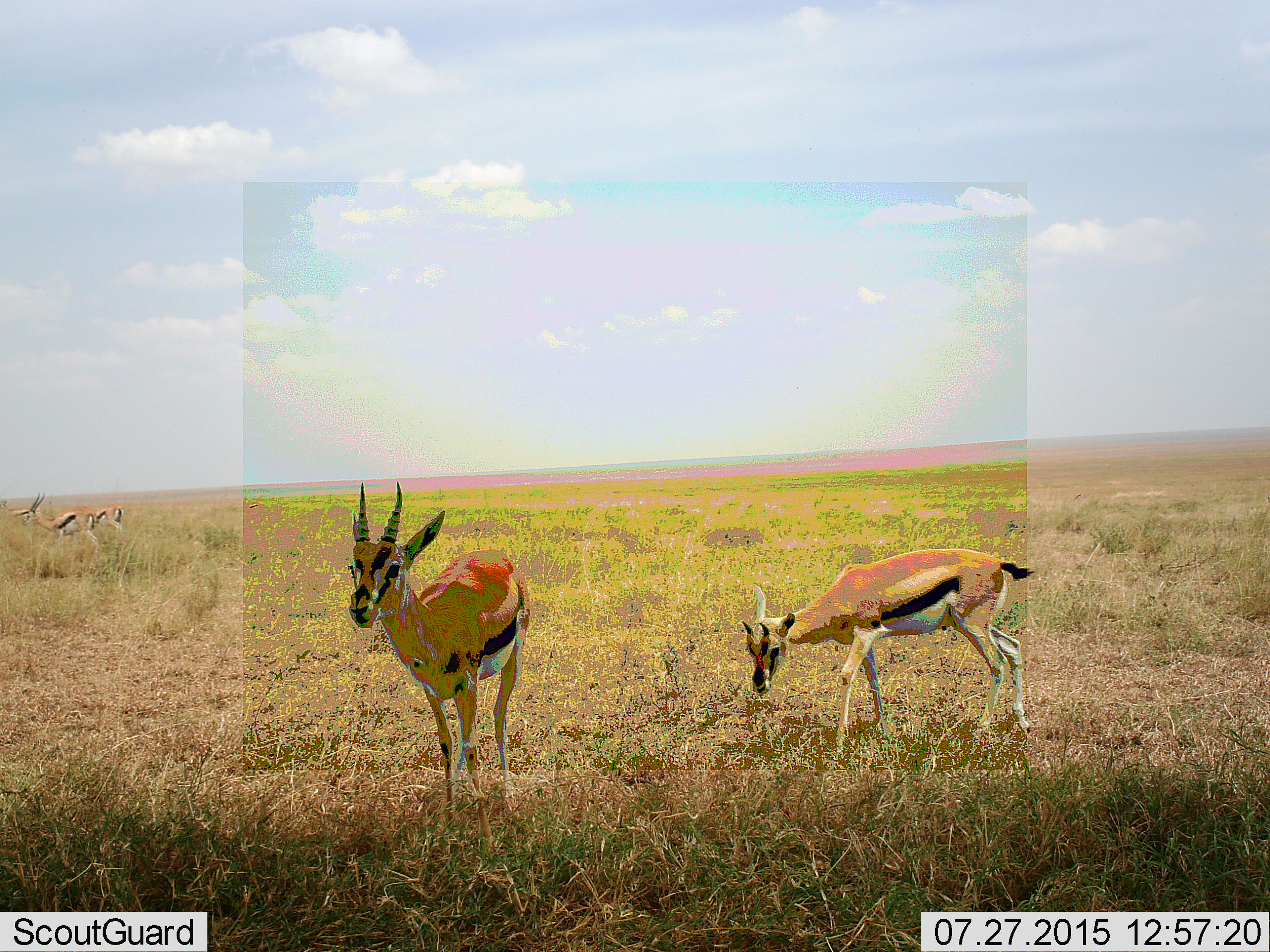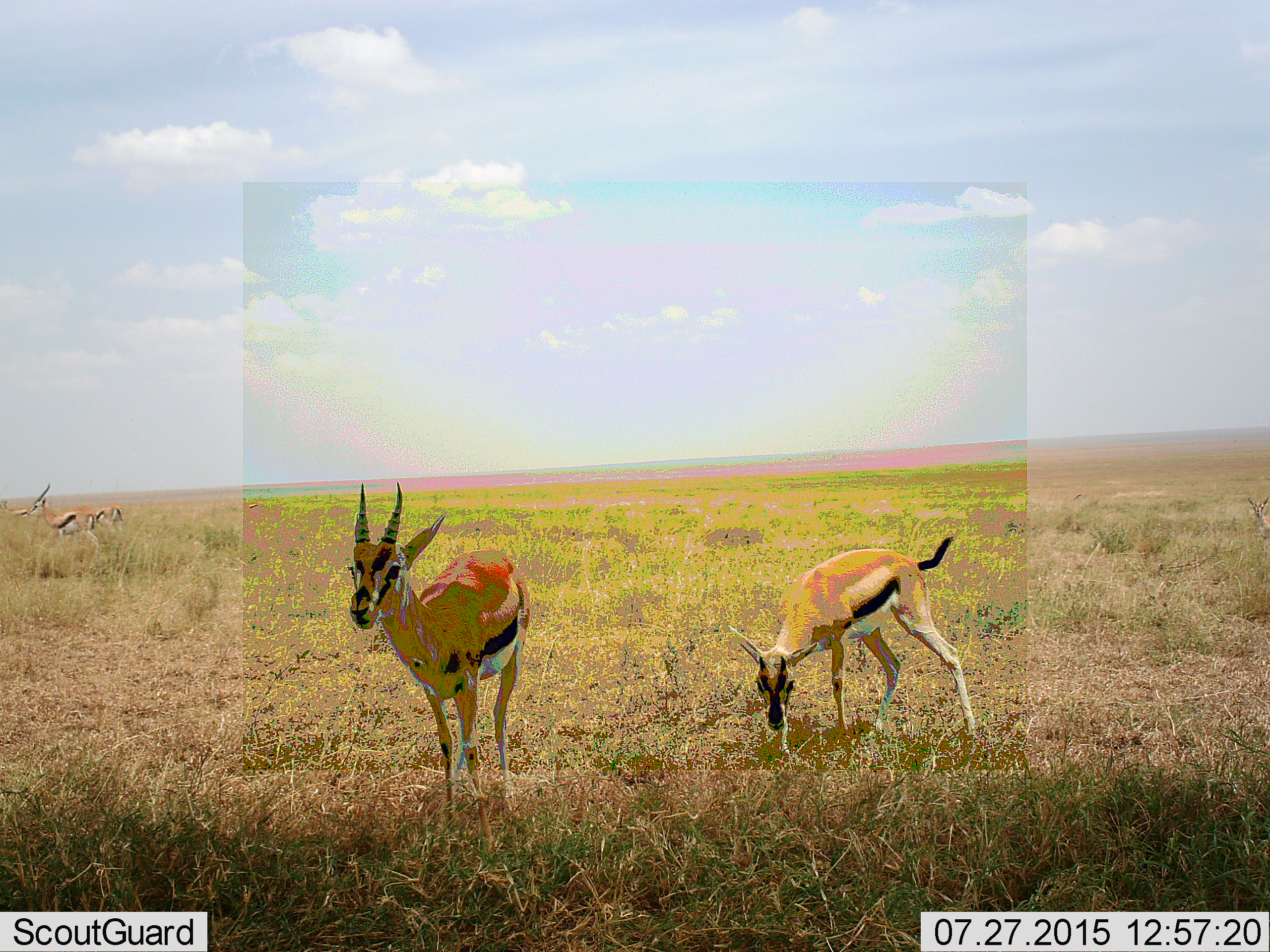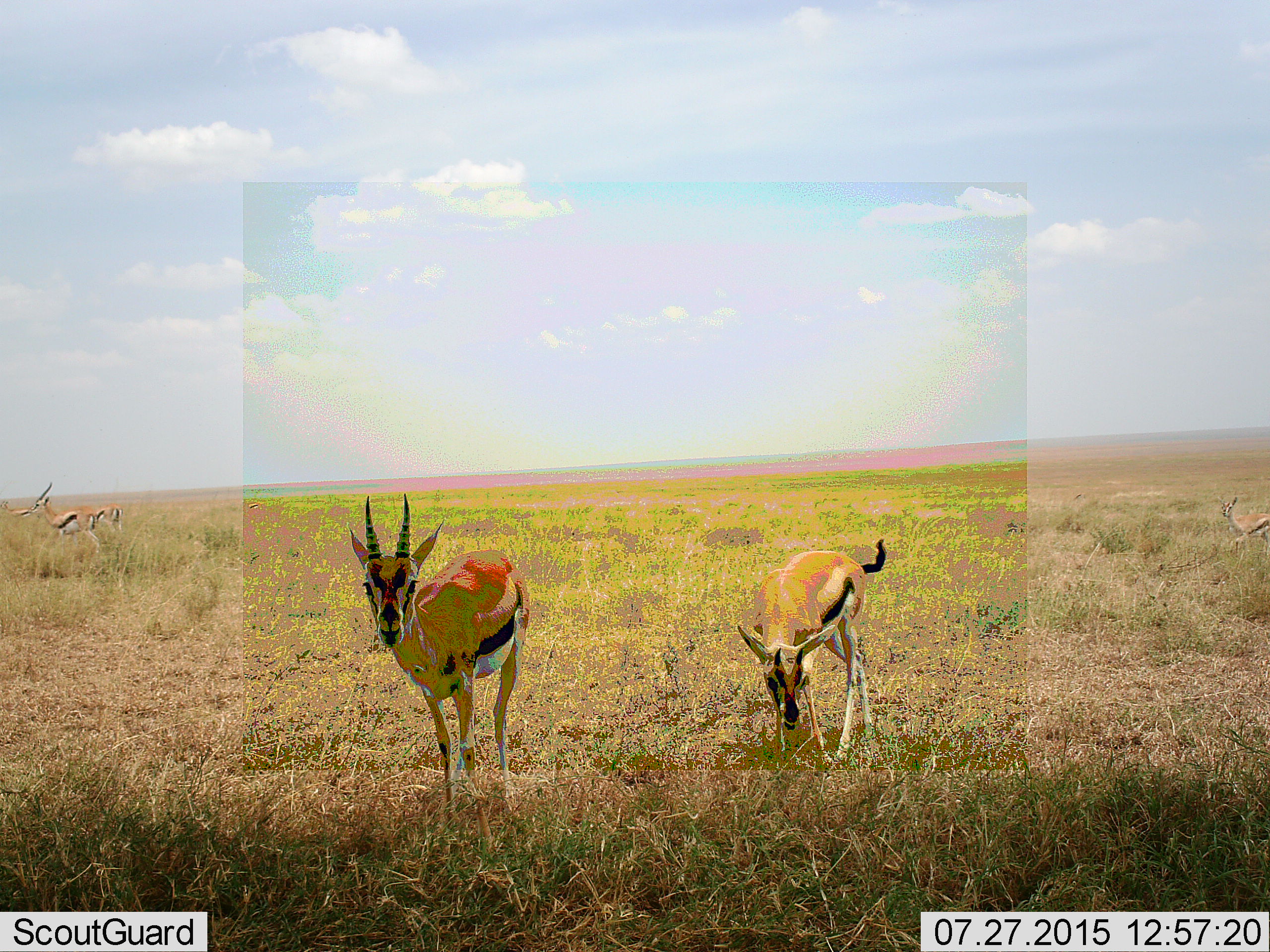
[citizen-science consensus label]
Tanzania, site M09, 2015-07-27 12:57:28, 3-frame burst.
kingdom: Animalia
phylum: Chordata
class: Mammalia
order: Artiodactyla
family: Bovidae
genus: Eudorcas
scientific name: Eudorcas thomsonii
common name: thomson's gazelle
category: gazellethomsons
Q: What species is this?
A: Gazellethomsons (thomson's gazelle) (Eudorcas thomsonii).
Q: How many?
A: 6.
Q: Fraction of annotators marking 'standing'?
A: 100%.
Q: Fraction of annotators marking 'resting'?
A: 0%.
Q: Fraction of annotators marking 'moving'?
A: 86%.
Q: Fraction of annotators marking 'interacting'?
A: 0%.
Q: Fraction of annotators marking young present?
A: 0%.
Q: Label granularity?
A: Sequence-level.